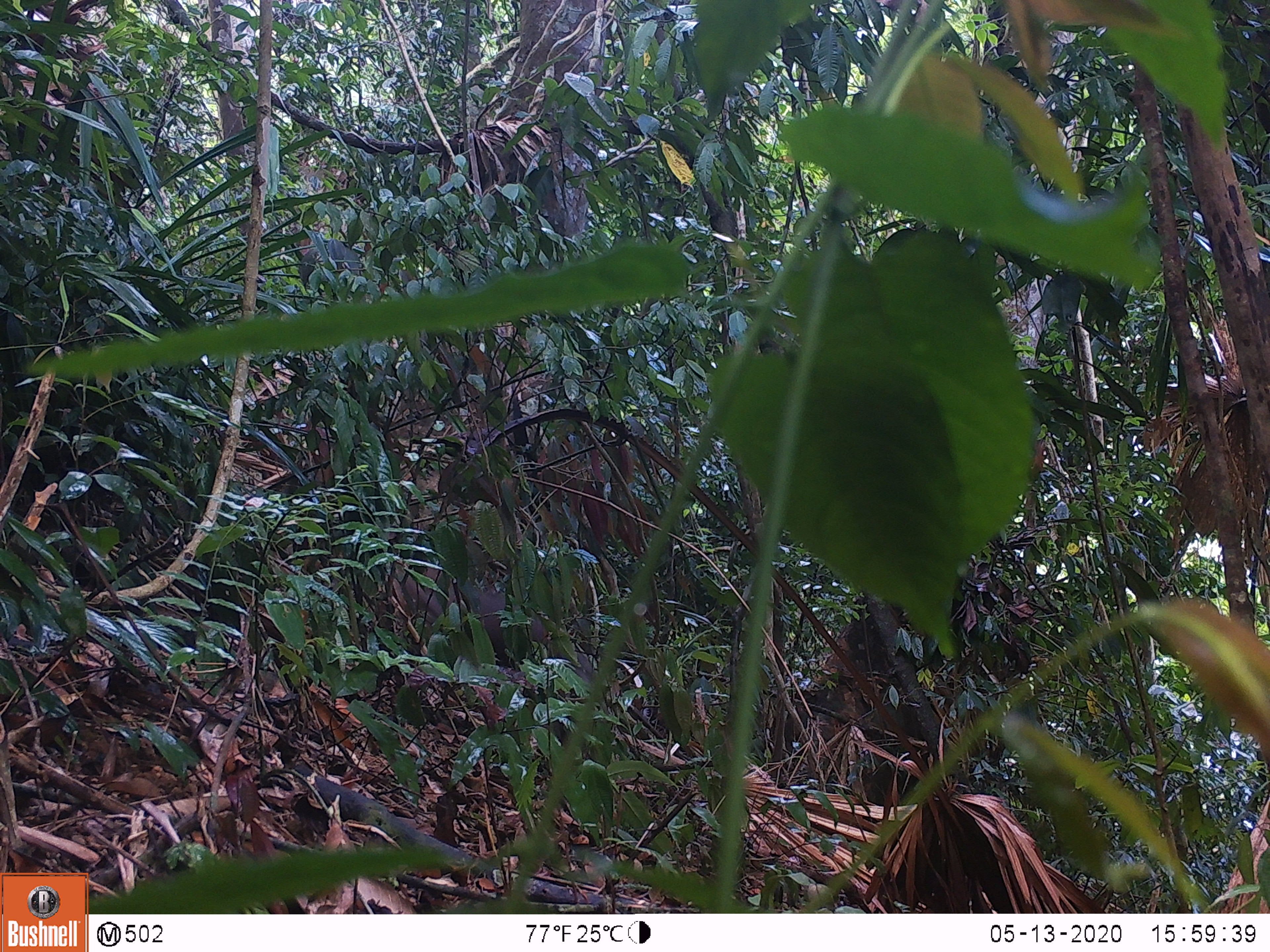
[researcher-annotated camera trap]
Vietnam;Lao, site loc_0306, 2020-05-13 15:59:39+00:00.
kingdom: Animalia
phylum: Chordata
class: Mammalia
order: Artiodactyla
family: Cervidae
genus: Muntiacus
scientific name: Muntiacus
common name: muntjacs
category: unidentified muntjac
Unidentified muntjac (muntjacs) (Muntiacus). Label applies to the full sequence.